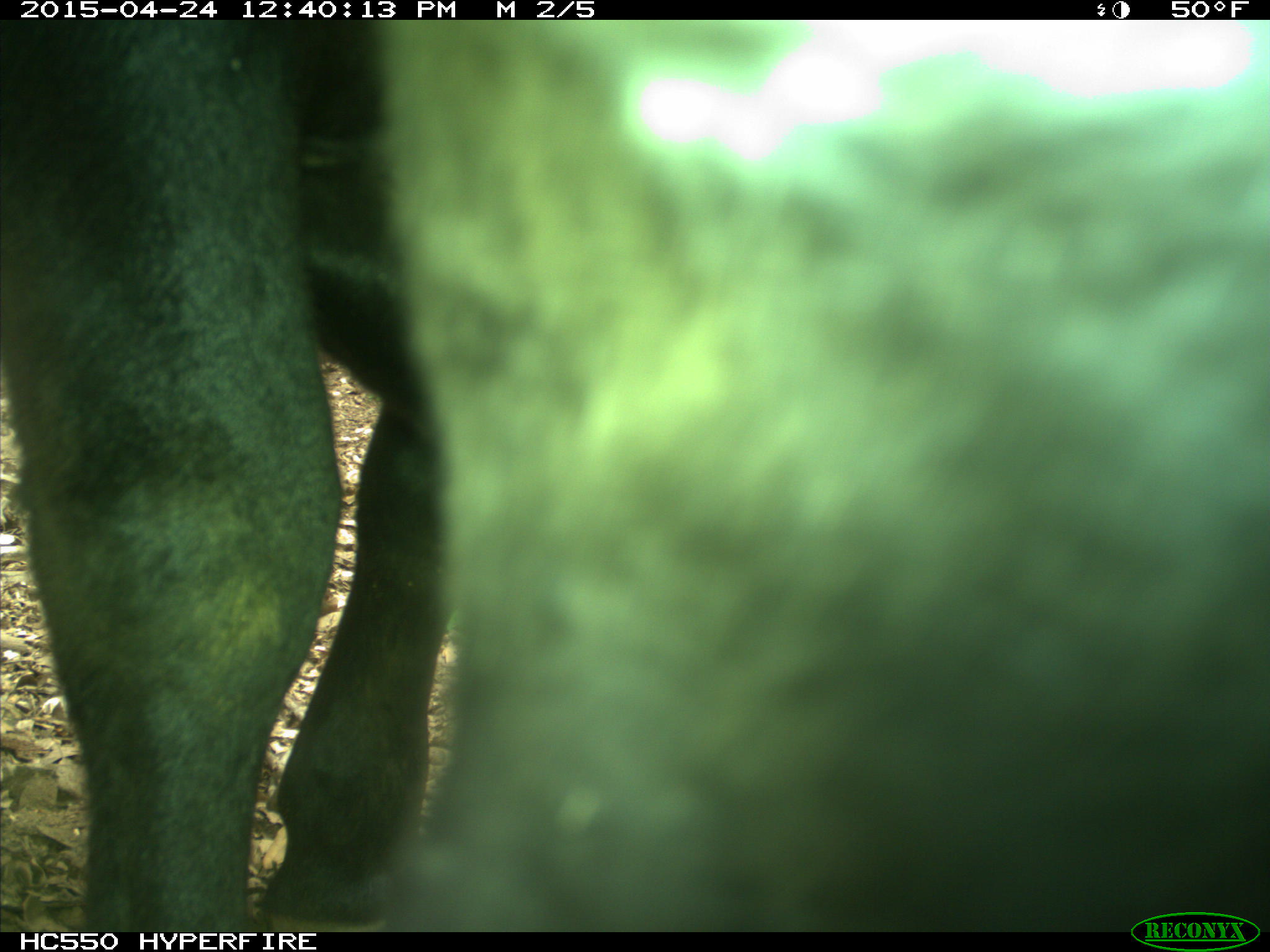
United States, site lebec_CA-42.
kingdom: Animalia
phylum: Chordata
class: Mammalia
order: Artiodactyla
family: Bovidae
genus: Bos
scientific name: Bos taurus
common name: domestic cow